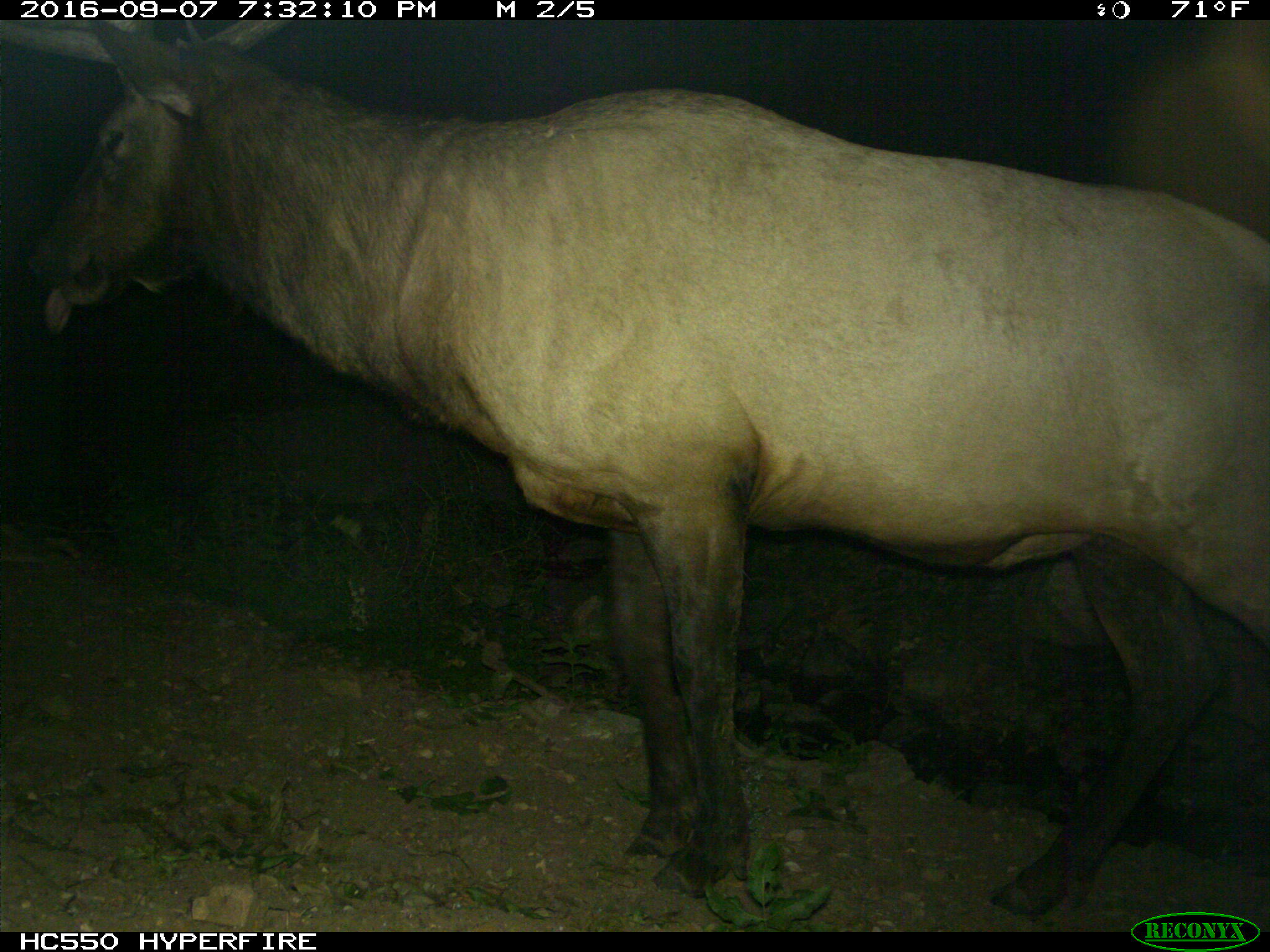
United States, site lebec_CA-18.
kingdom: Animalia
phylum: Chordata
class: Mammalia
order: Artiodactyla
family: Cervidae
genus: Cervus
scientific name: Cervus canadensis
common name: elk